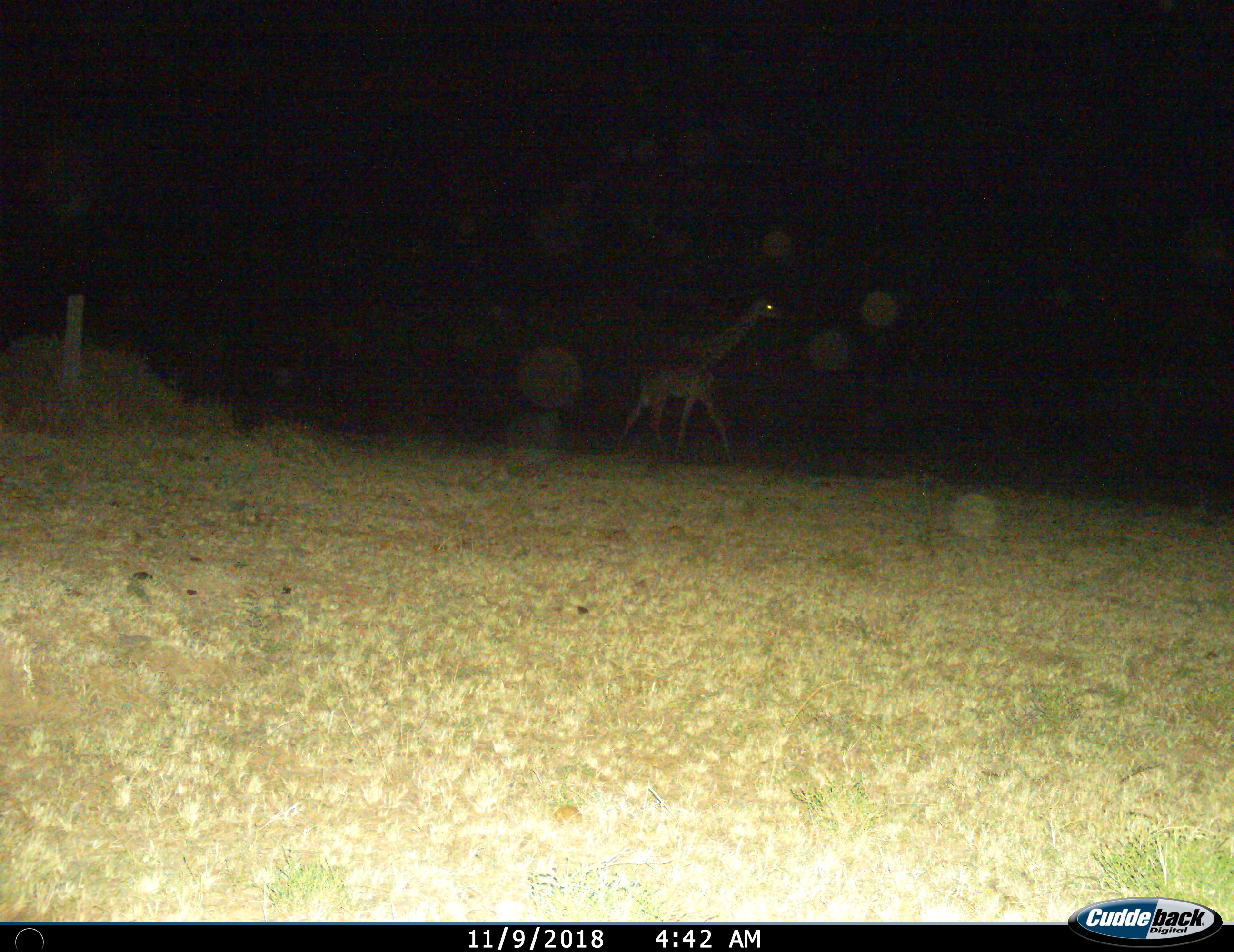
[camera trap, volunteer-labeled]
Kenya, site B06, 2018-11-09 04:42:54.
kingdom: Animalia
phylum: Chordata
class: Mammalia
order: Artiodactyla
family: Giraffidae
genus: Giraffa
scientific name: Giraffa camelopardalis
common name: giraffe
Giraffe (Giraffa camelopardalis), count 1. Behavior (volunteer vote fractions): standing 22%, resting 0%, moving 89%, interacting 0%. Young present (vote fraction): 0%. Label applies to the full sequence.